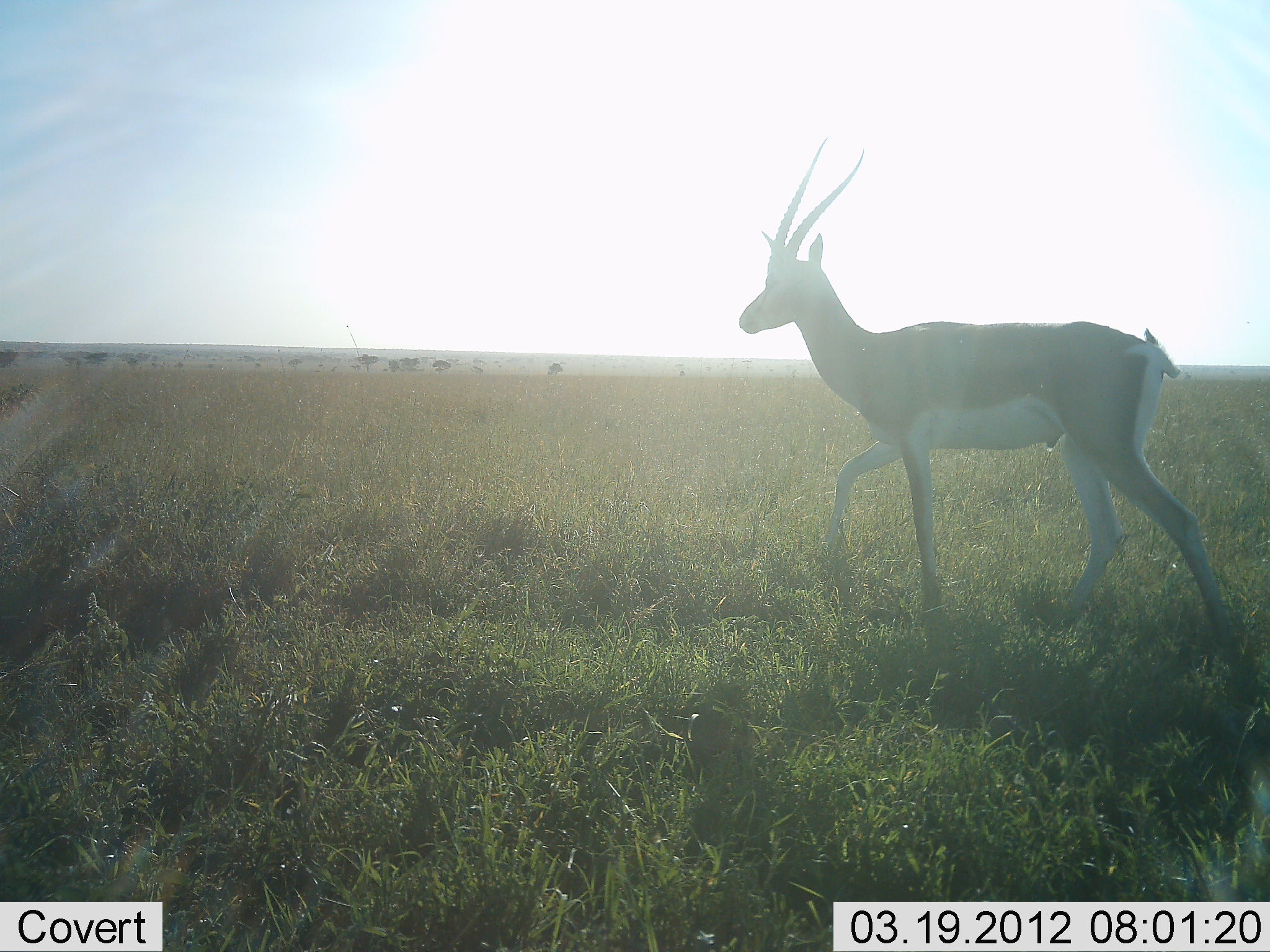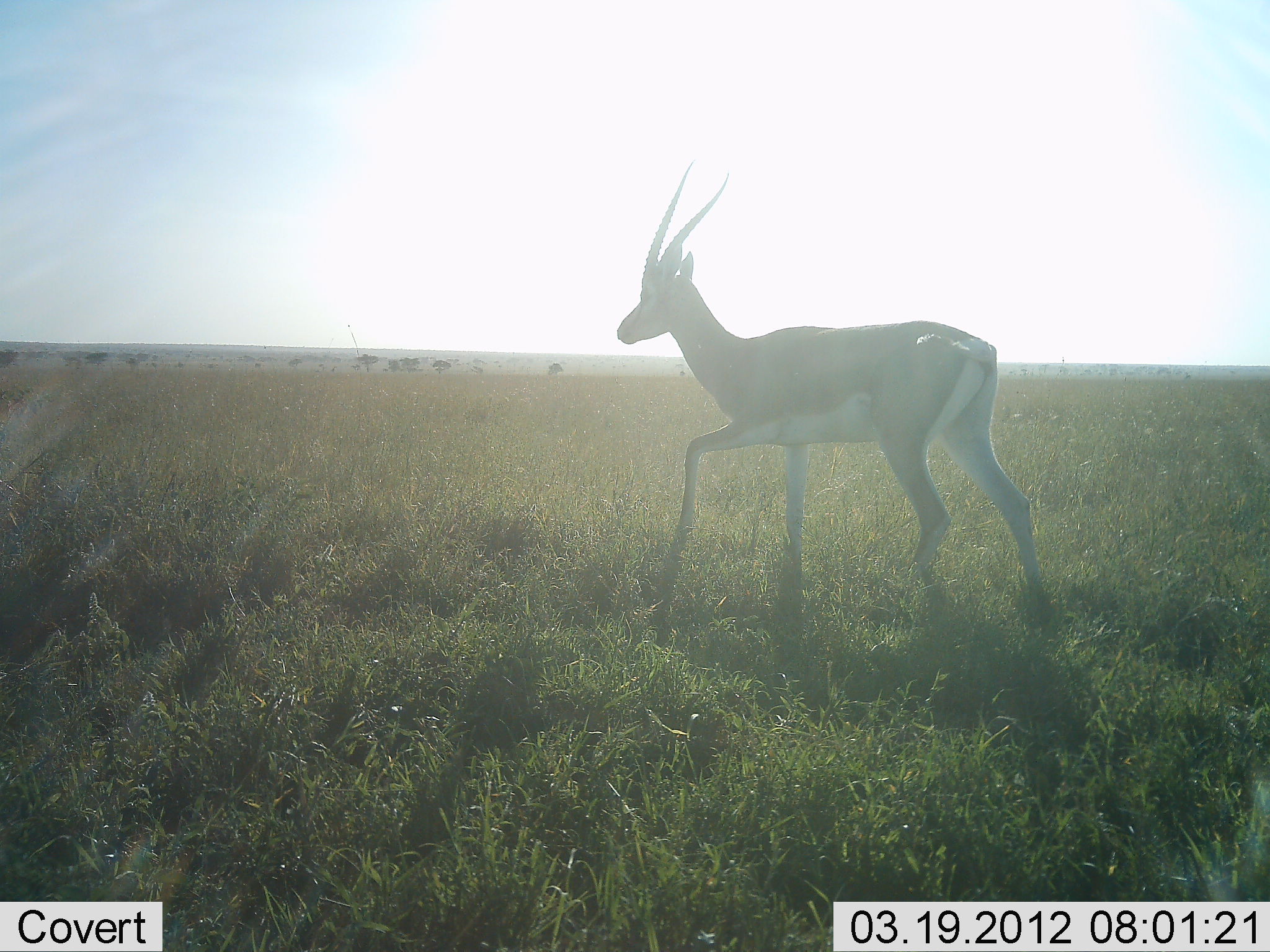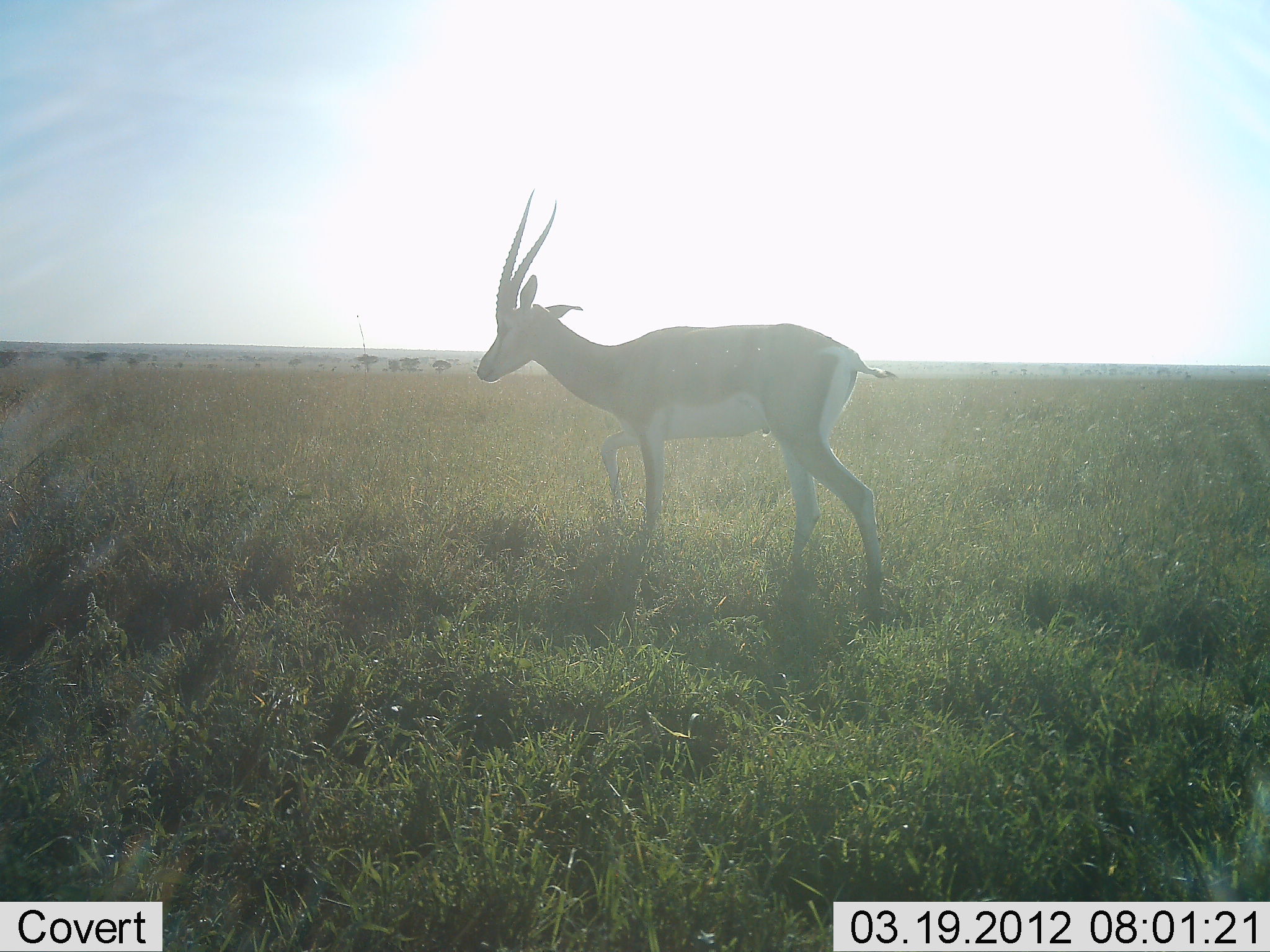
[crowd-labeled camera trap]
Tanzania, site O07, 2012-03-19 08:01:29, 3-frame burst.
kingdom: Animalia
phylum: Chordata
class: Mammalia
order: Artiodactyla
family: Bovidae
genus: Nanger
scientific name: Nanger granti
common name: grant's gazelle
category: gazellegrants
Gazellegrants (grant's gazelle) (Nanger granti), count 1. Behavior (volunteer vote fractions): standing 0%, resting 0%, moving 100%, interacting 0%. Young present (vote fraction): 0%. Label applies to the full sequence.